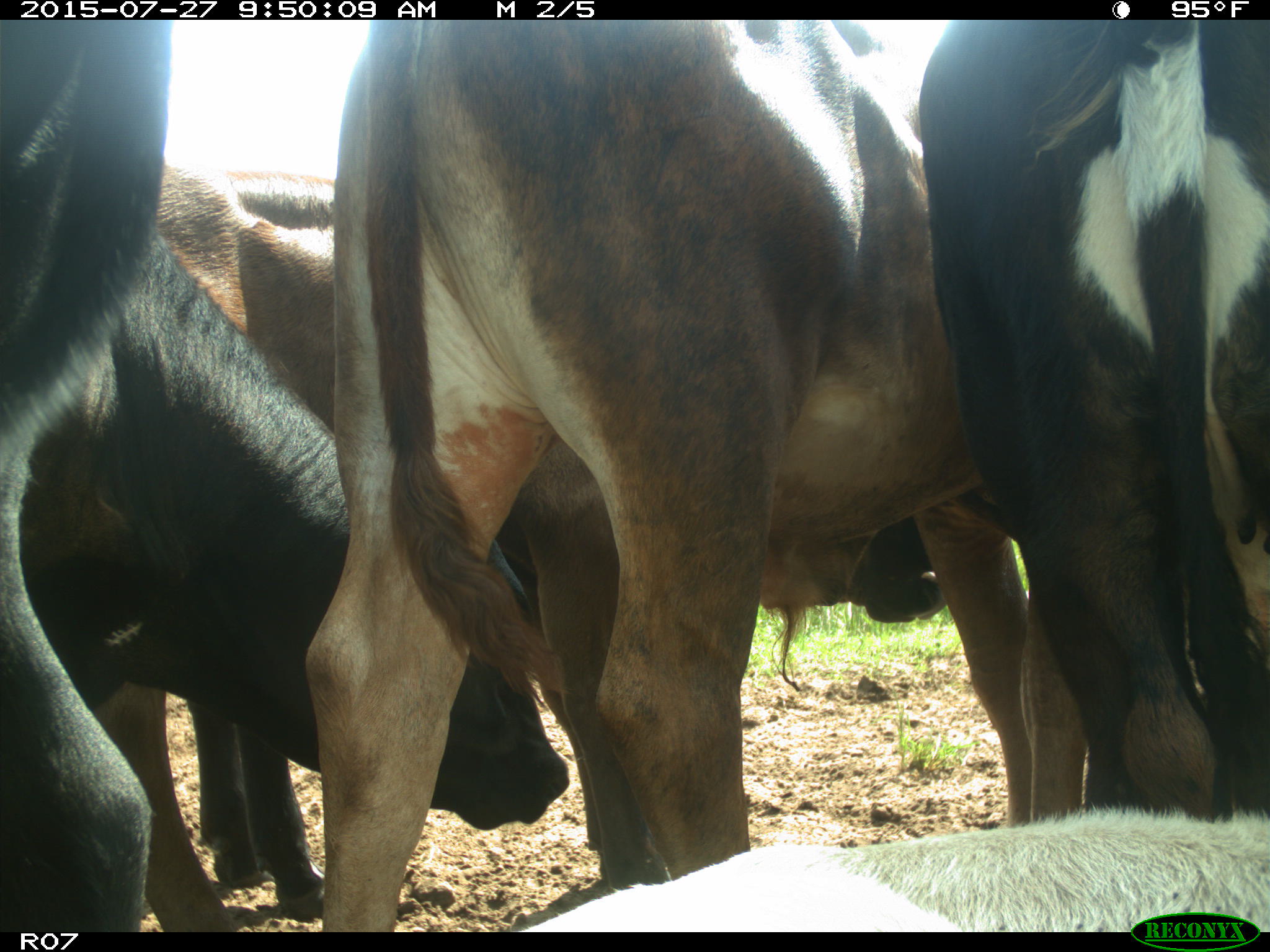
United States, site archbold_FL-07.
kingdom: Animalia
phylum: Chordata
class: Mammalia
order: Artiodactyla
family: Bovidae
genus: Bos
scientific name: Bos taurus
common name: domestic cow